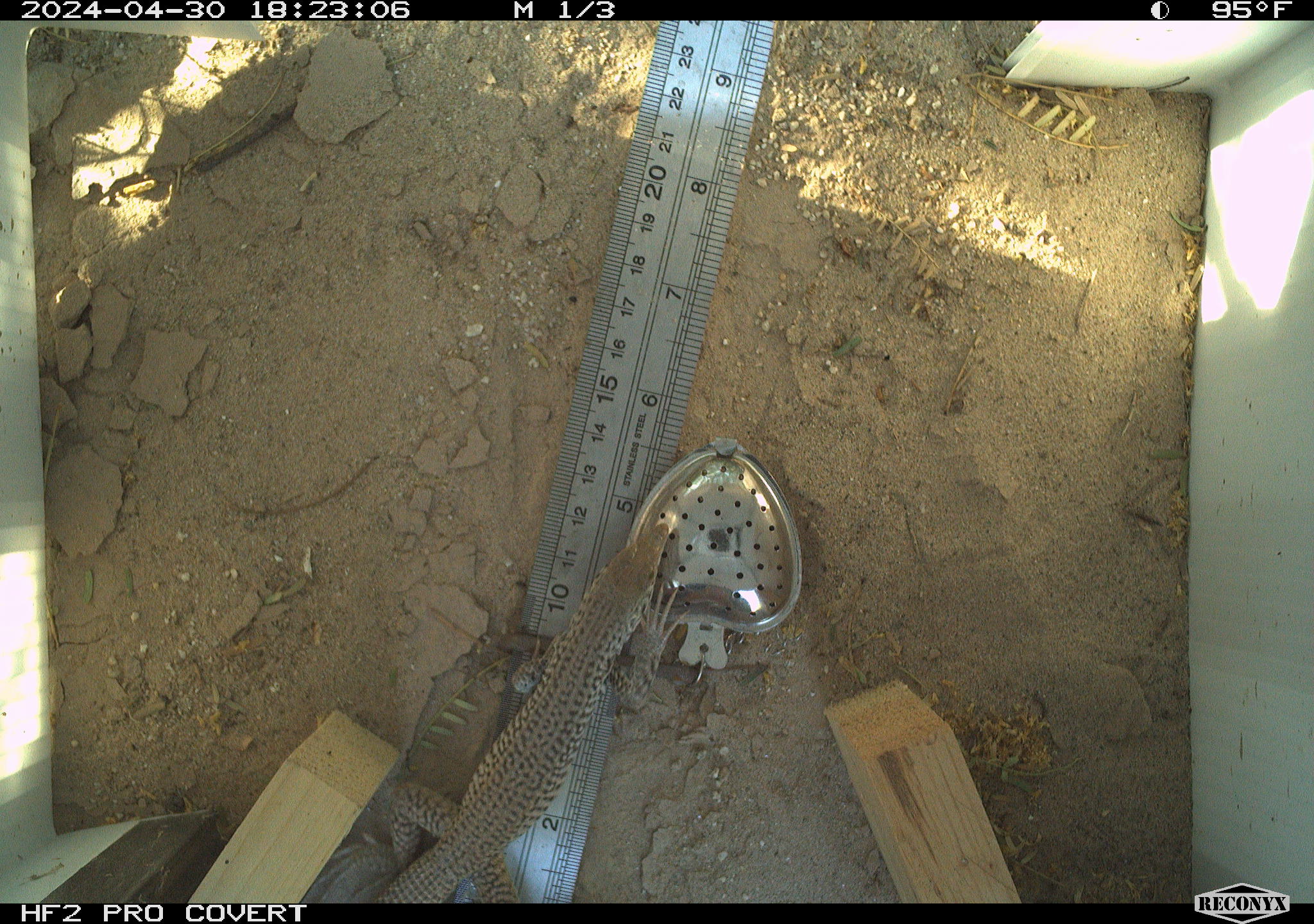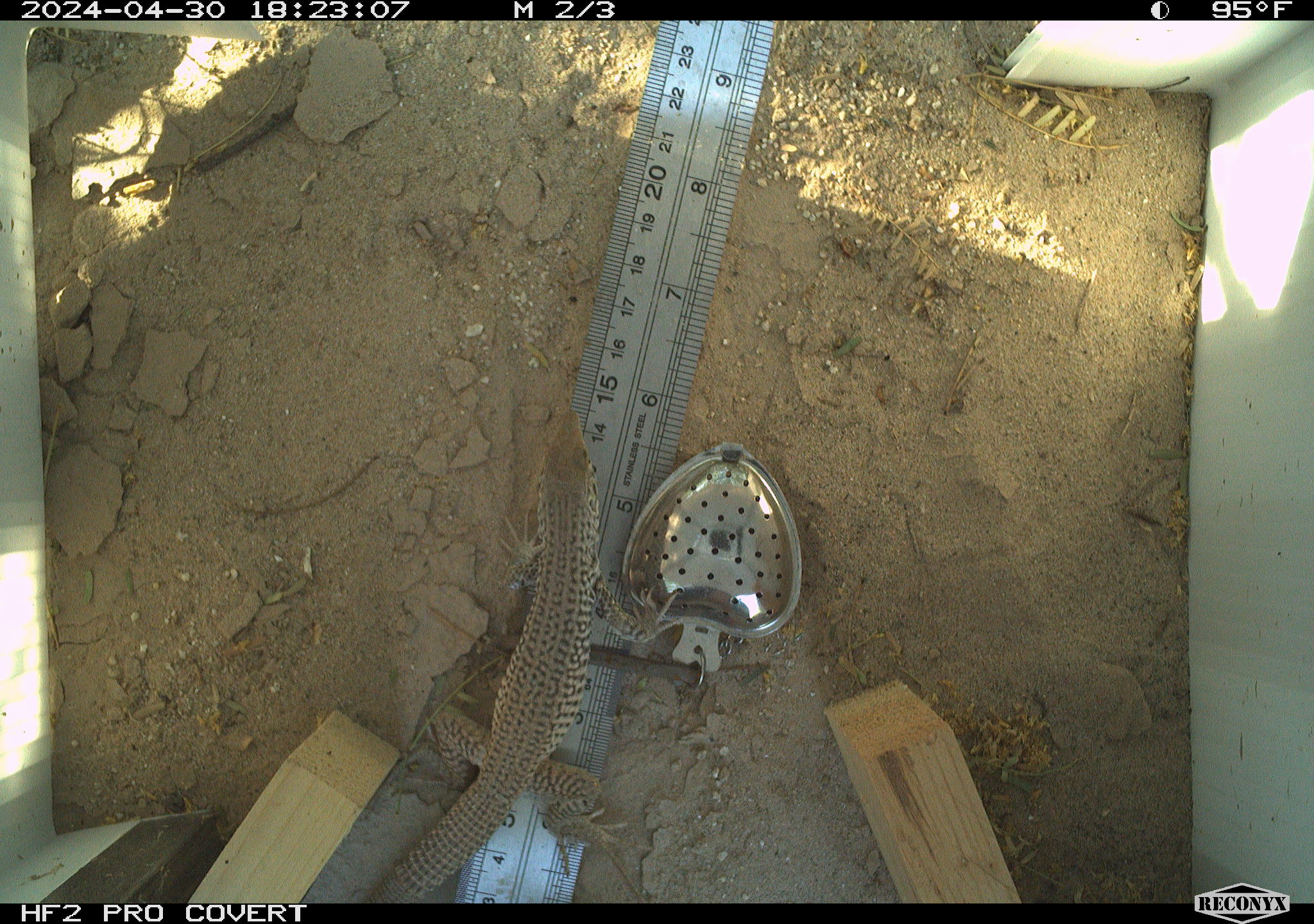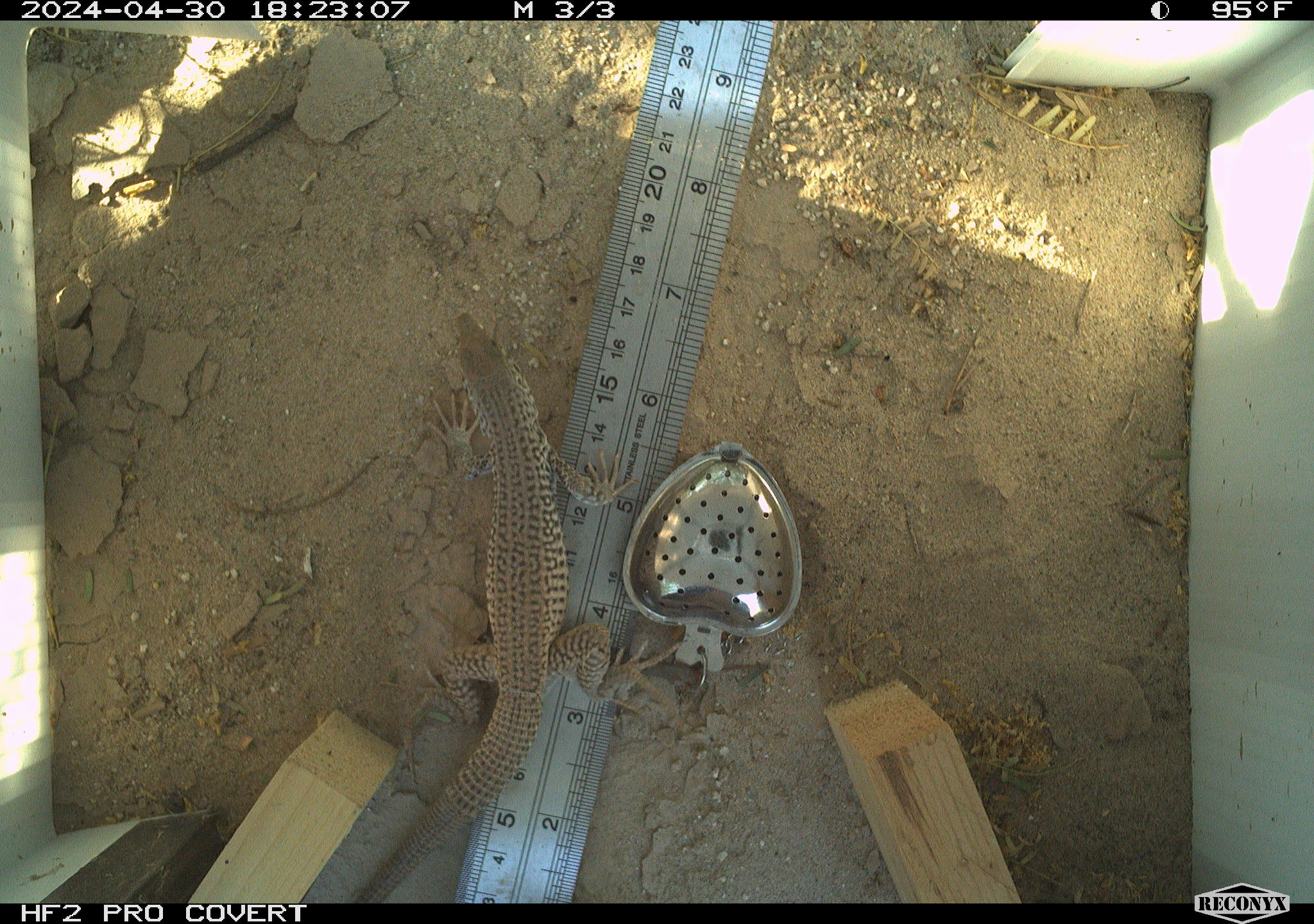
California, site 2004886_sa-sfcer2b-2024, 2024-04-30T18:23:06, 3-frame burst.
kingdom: Animalia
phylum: Chordata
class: Reptilia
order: Squamata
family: Teiidae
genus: Aspidoscelis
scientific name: Aspidoscelis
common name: whiptail lizards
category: aspidoscelis species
Aspidoscelis species (whiptail lizards) (Aspidoscelis).